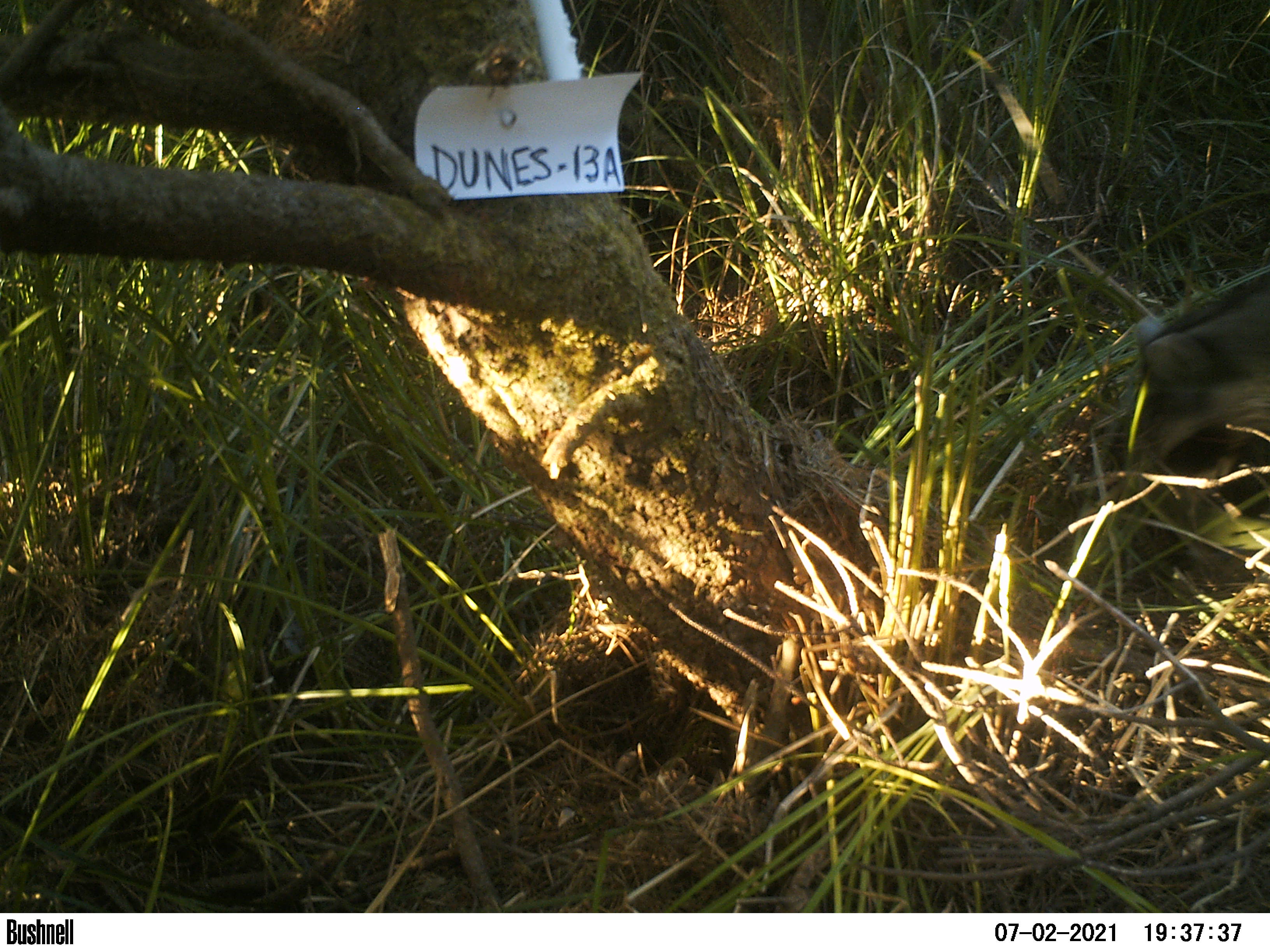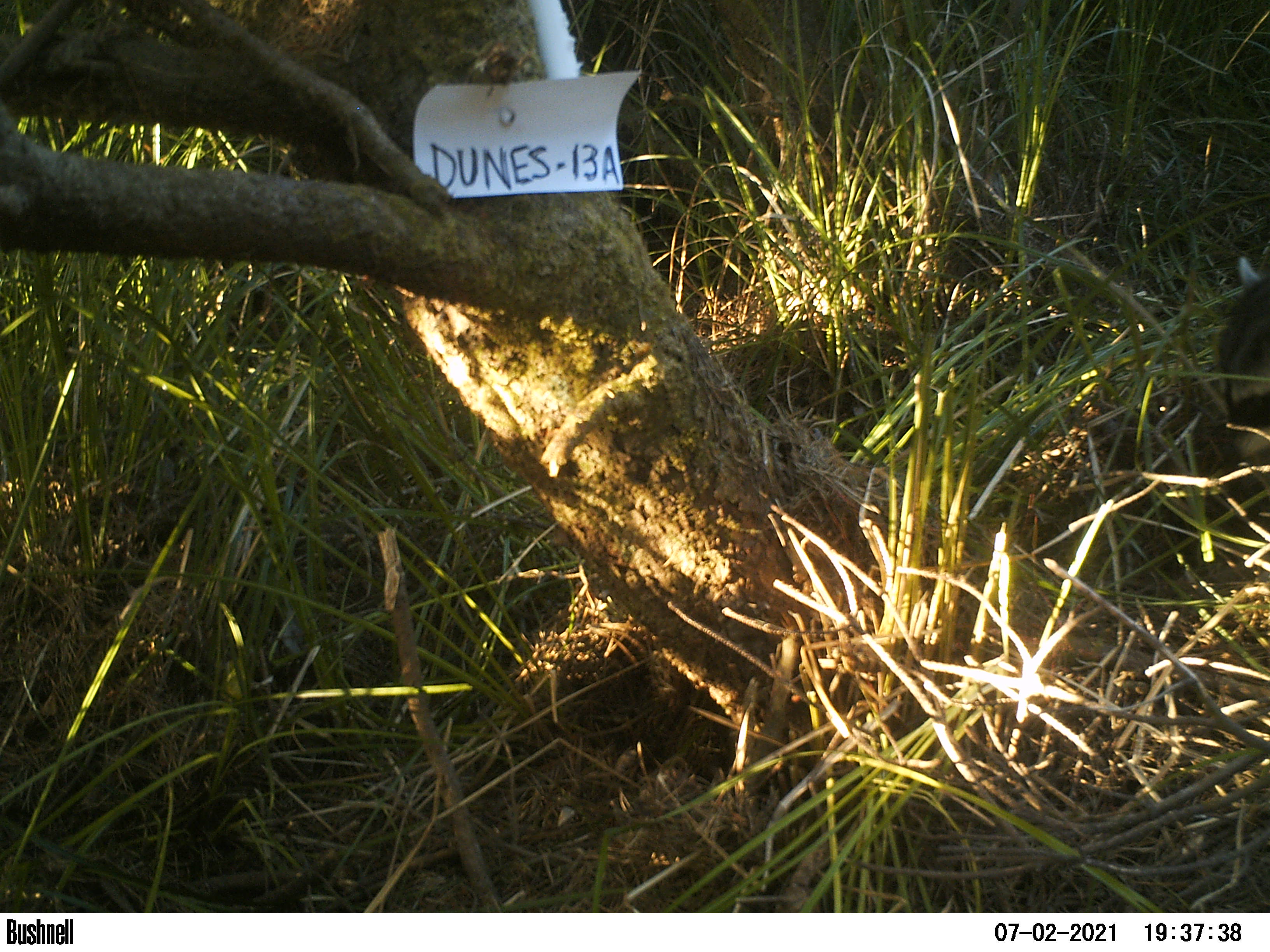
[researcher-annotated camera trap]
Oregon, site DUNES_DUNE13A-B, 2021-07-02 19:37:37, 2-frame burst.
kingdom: Animalia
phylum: Chordata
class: Mammalia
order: Carnivora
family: Procyonidae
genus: Procyon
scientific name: Procyon lotor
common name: northern raccoon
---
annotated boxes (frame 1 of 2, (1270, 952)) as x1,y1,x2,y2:
northern raccoon: 1113,278,1269,526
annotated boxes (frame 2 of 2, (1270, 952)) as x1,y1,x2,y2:
northern raccoon: 1212,255,1265,465